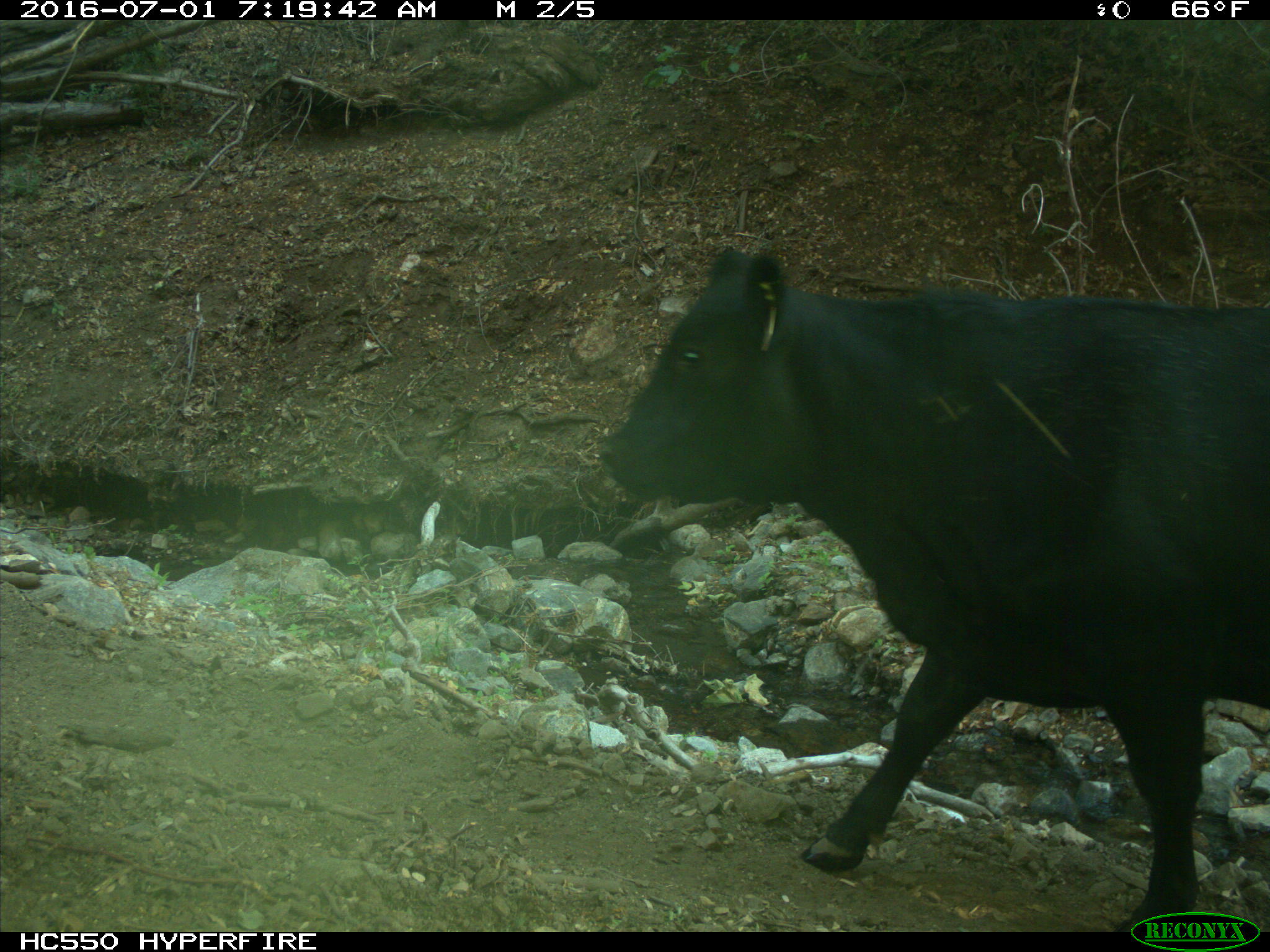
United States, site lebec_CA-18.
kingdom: Animalia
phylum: Chordata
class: Mammalia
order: Artiodactyla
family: Bovidae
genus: Bos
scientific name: Bos taurus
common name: domestic cow